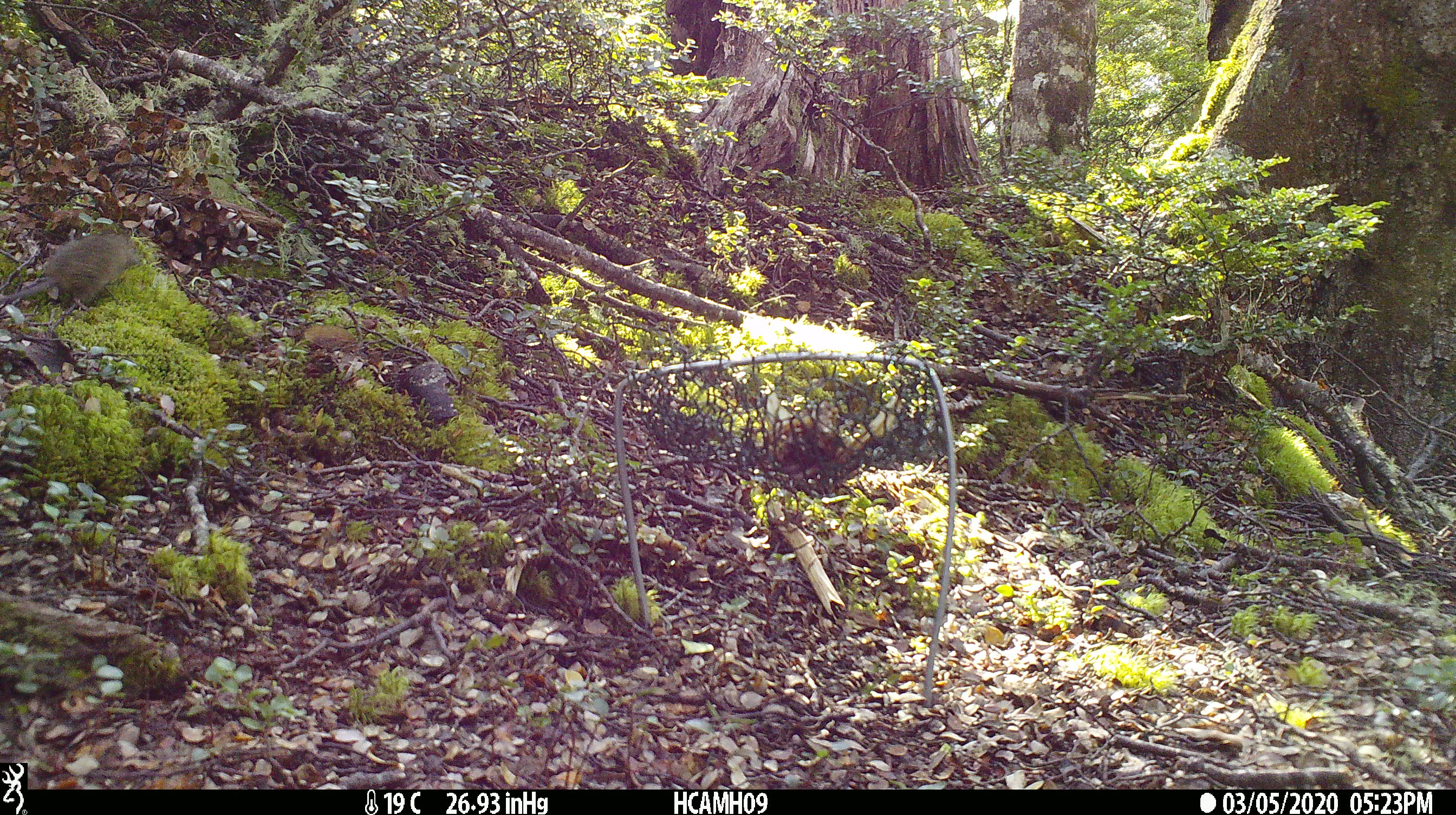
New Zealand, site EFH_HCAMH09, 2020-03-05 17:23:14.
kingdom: Animalia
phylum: Chordata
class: Mammalia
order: Rodentia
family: Muridae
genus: Mus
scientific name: Mus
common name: mouse